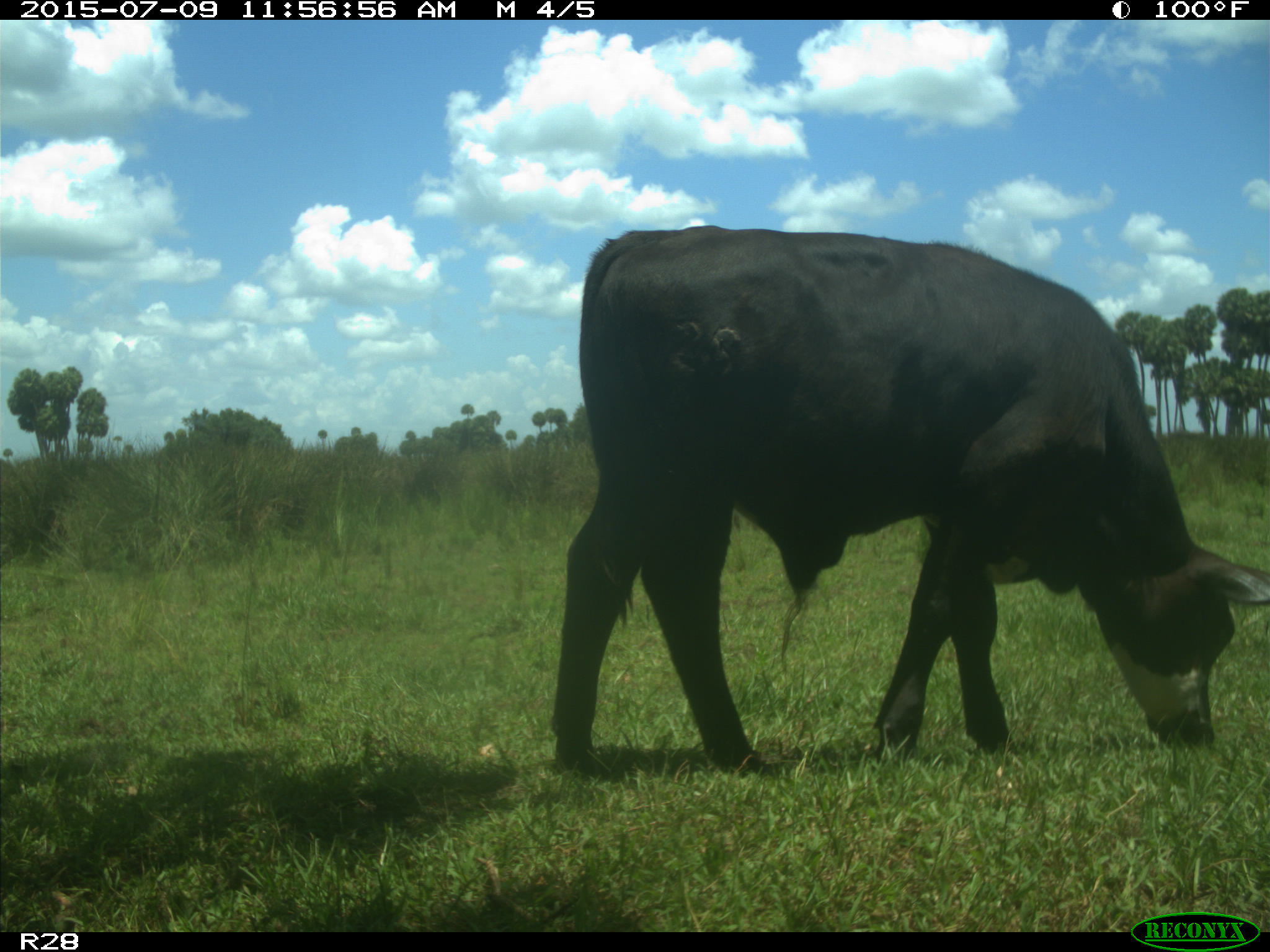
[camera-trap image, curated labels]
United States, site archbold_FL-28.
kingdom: Animalia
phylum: Chordata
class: Mammalia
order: Artiodactyla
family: Bovidae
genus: Bos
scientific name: Bos taurus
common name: domestic cow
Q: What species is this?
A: Bos taurus (domestic cow).